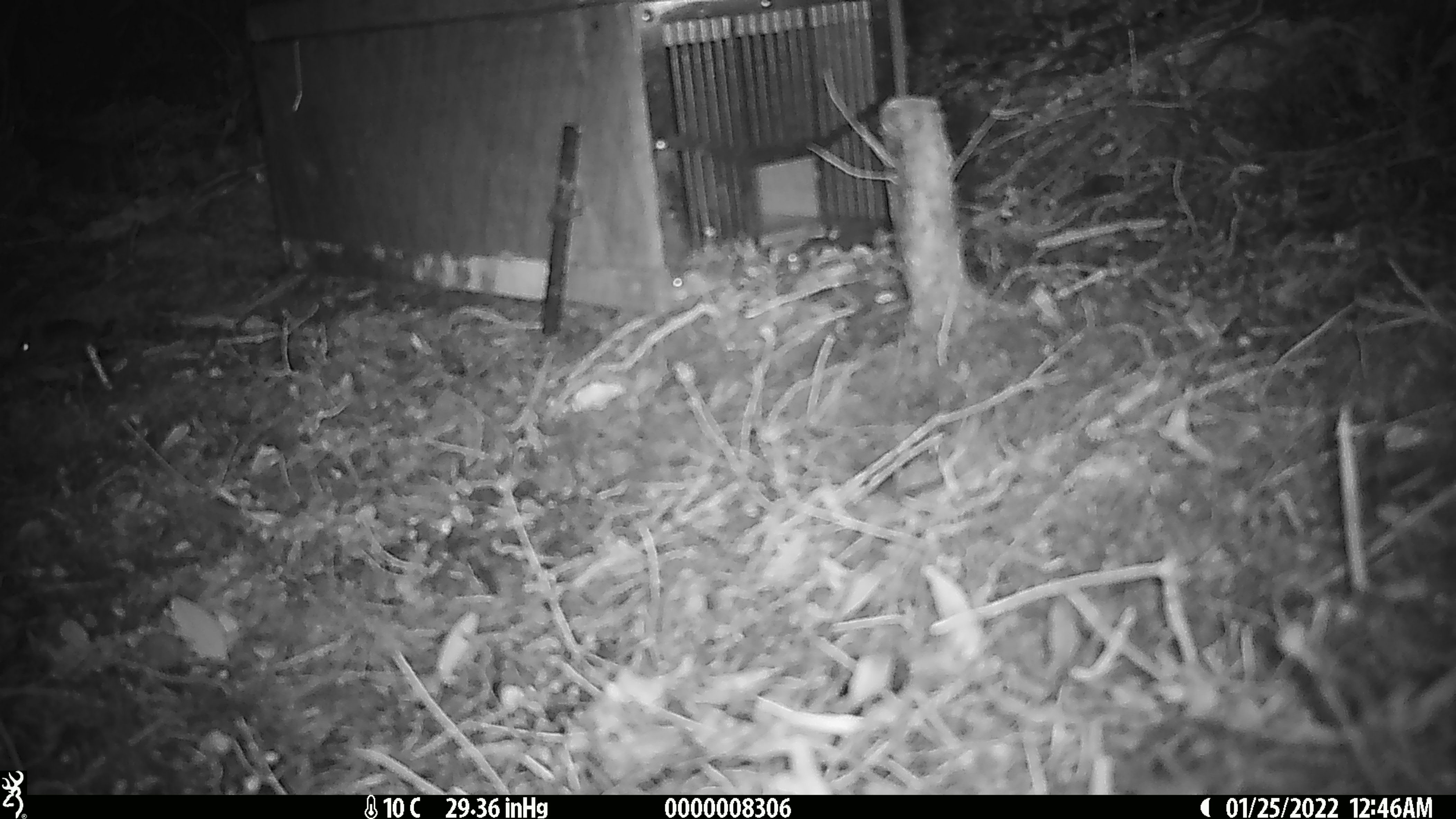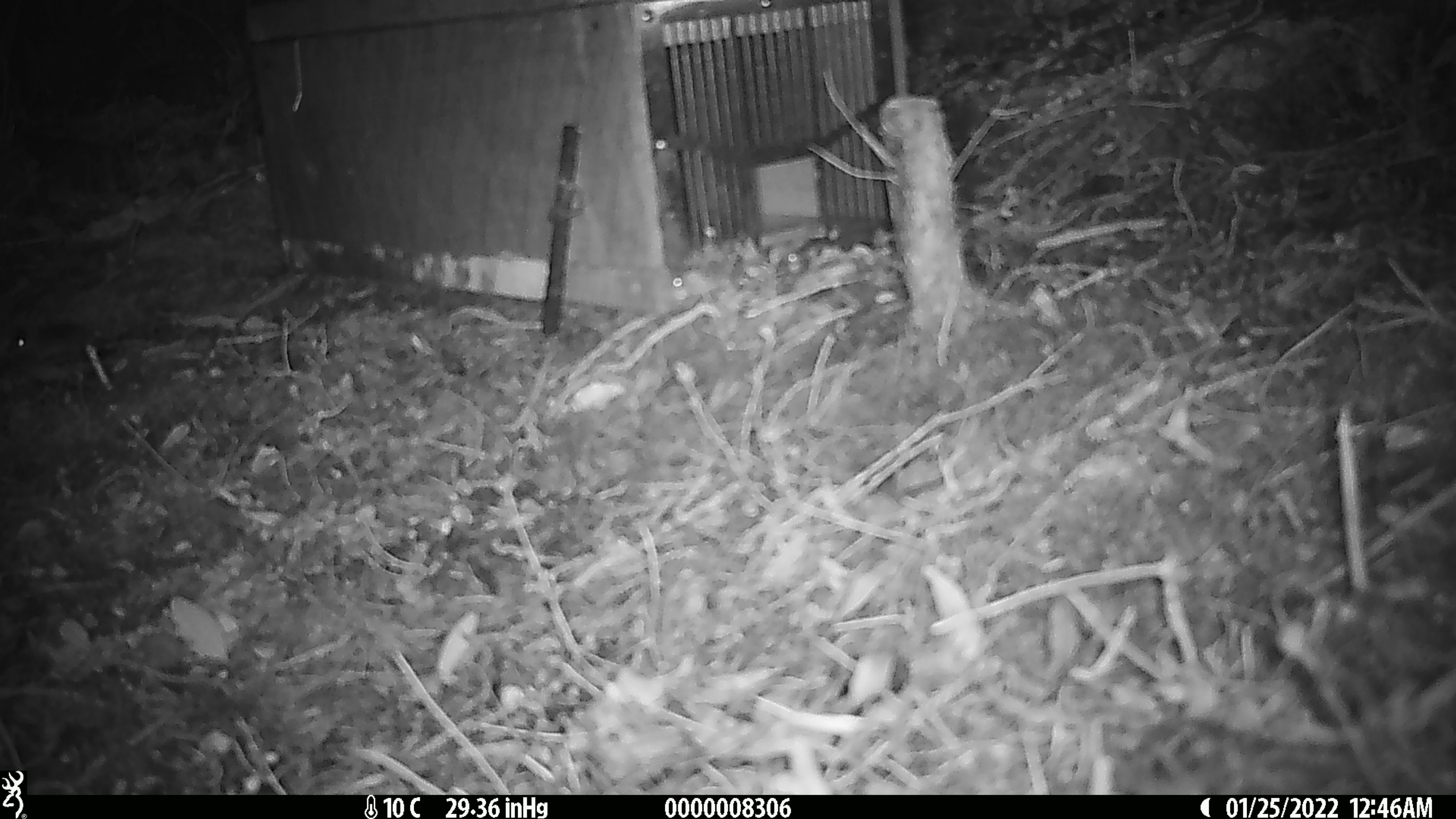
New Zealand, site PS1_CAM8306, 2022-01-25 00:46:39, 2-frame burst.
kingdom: Animalia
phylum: Chordata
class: Mammalia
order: Rodentia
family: Muridae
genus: Mus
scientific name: Mus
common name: mouse